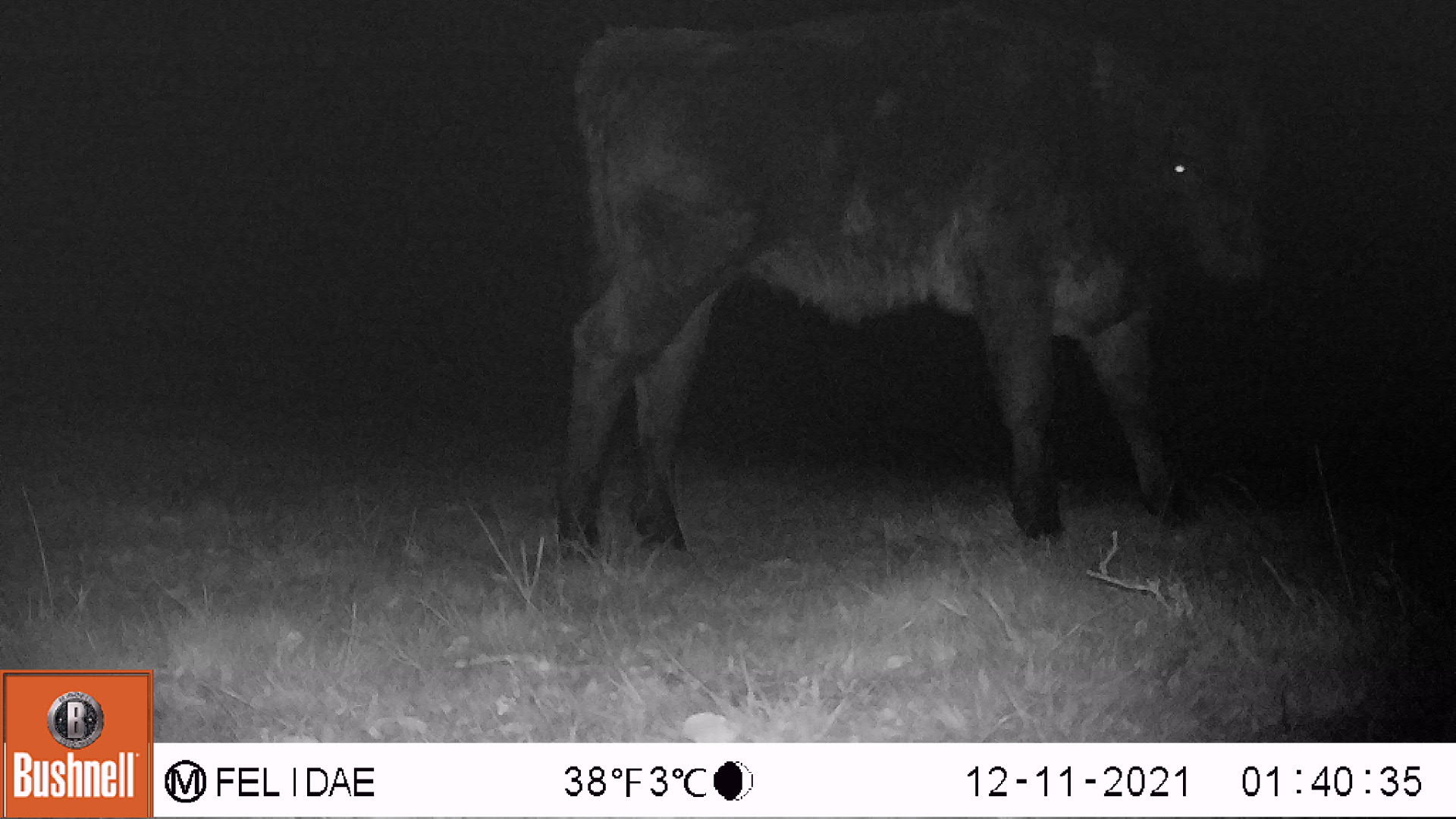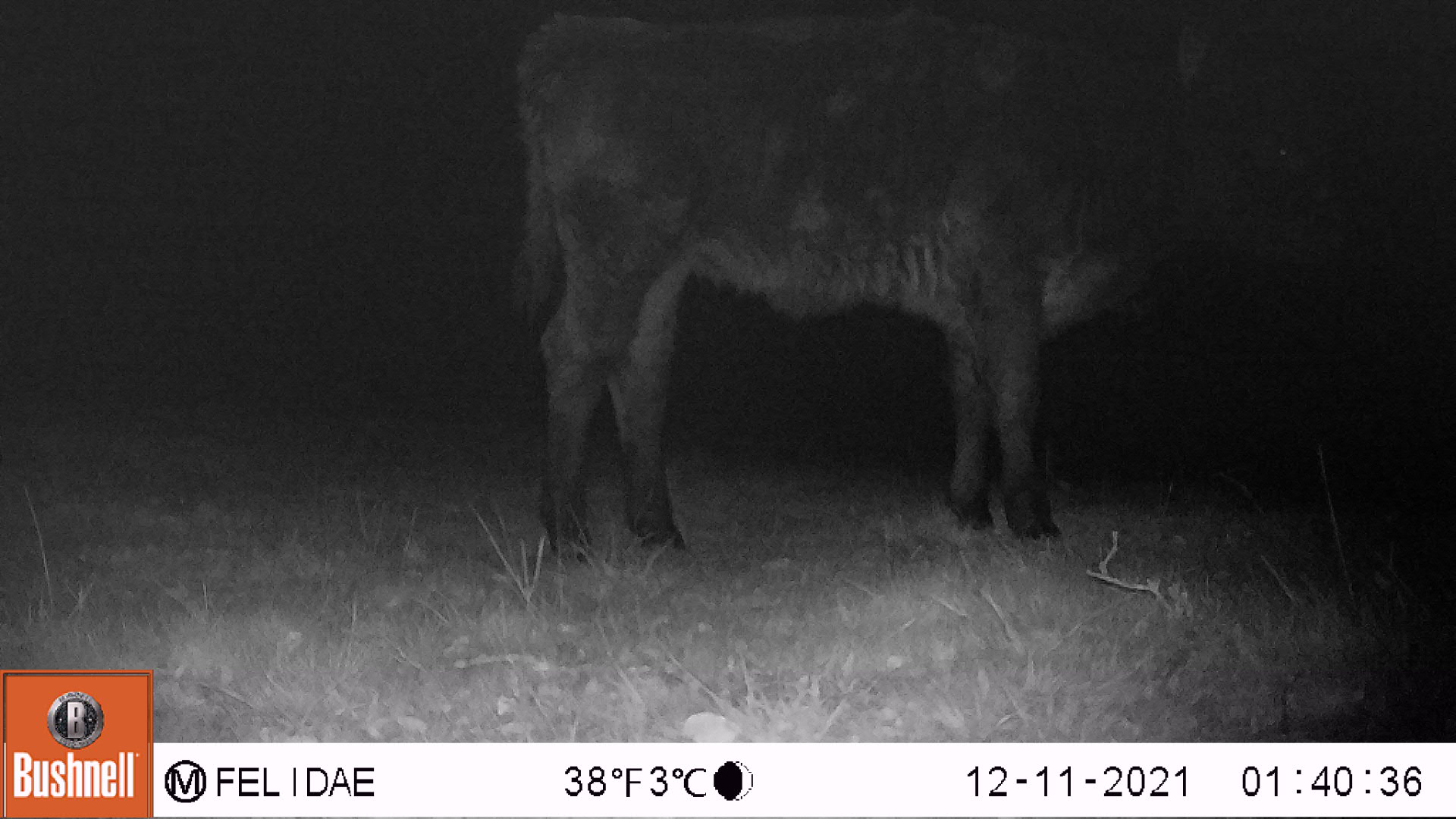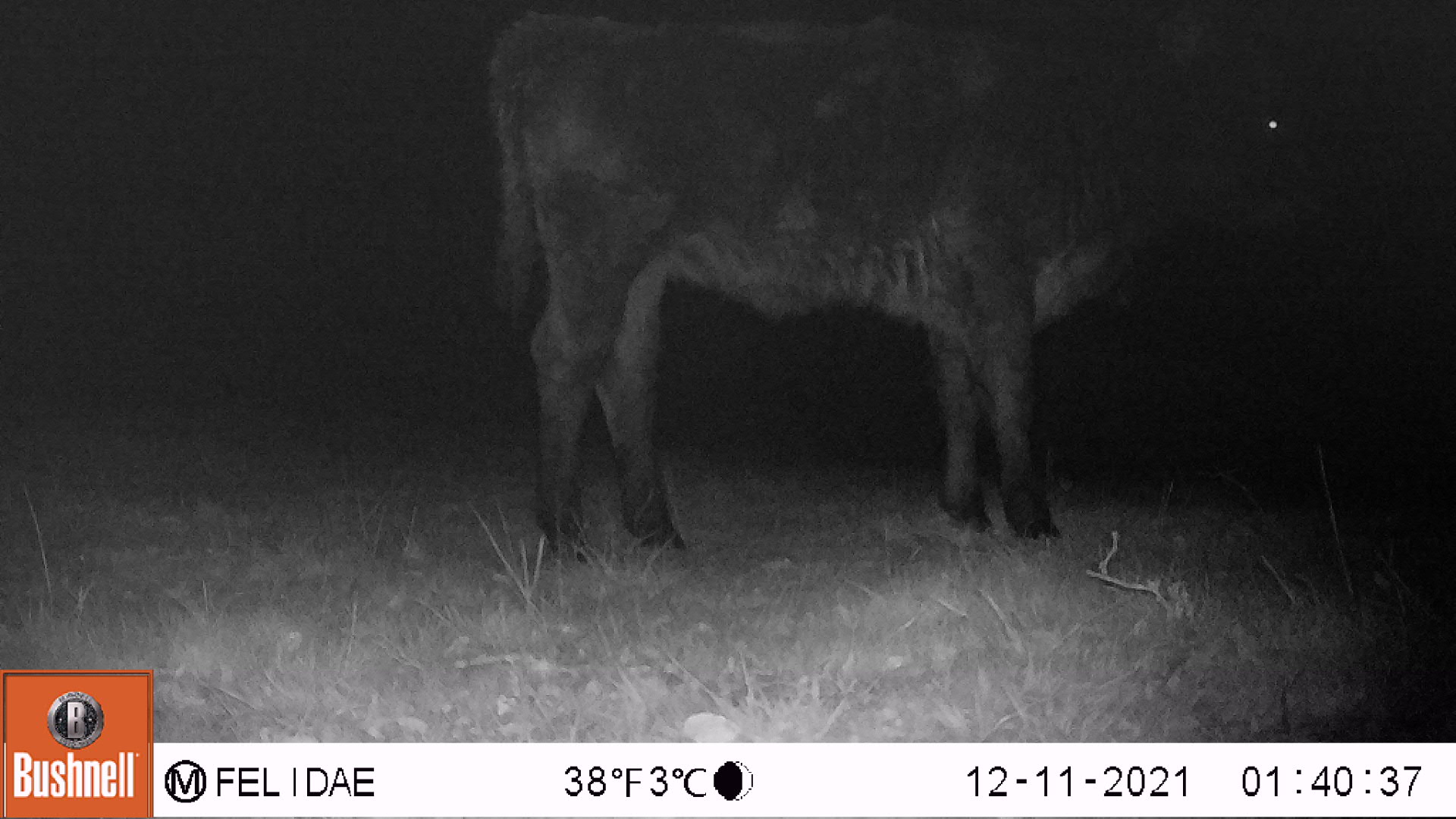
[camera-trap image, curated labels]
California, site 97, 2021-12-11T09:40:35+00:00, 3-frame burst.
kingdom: Animalia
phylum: Chordata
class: Mammalia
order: Artiodactyla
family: Bovidae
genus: Bos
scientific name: Bos taurus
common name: domestic cattle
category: cattle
Cattle (domestic cattle) (Bos taurus).